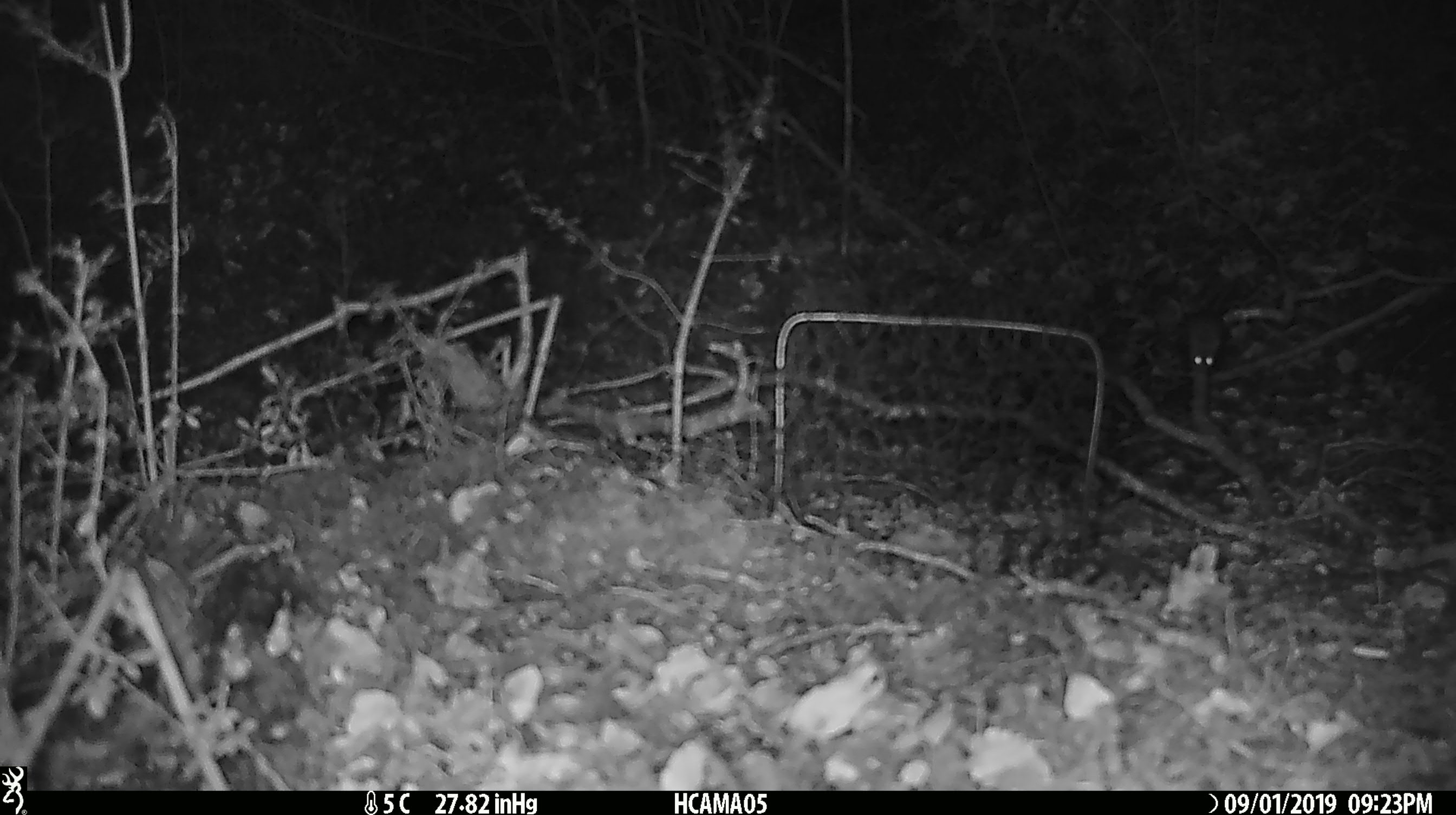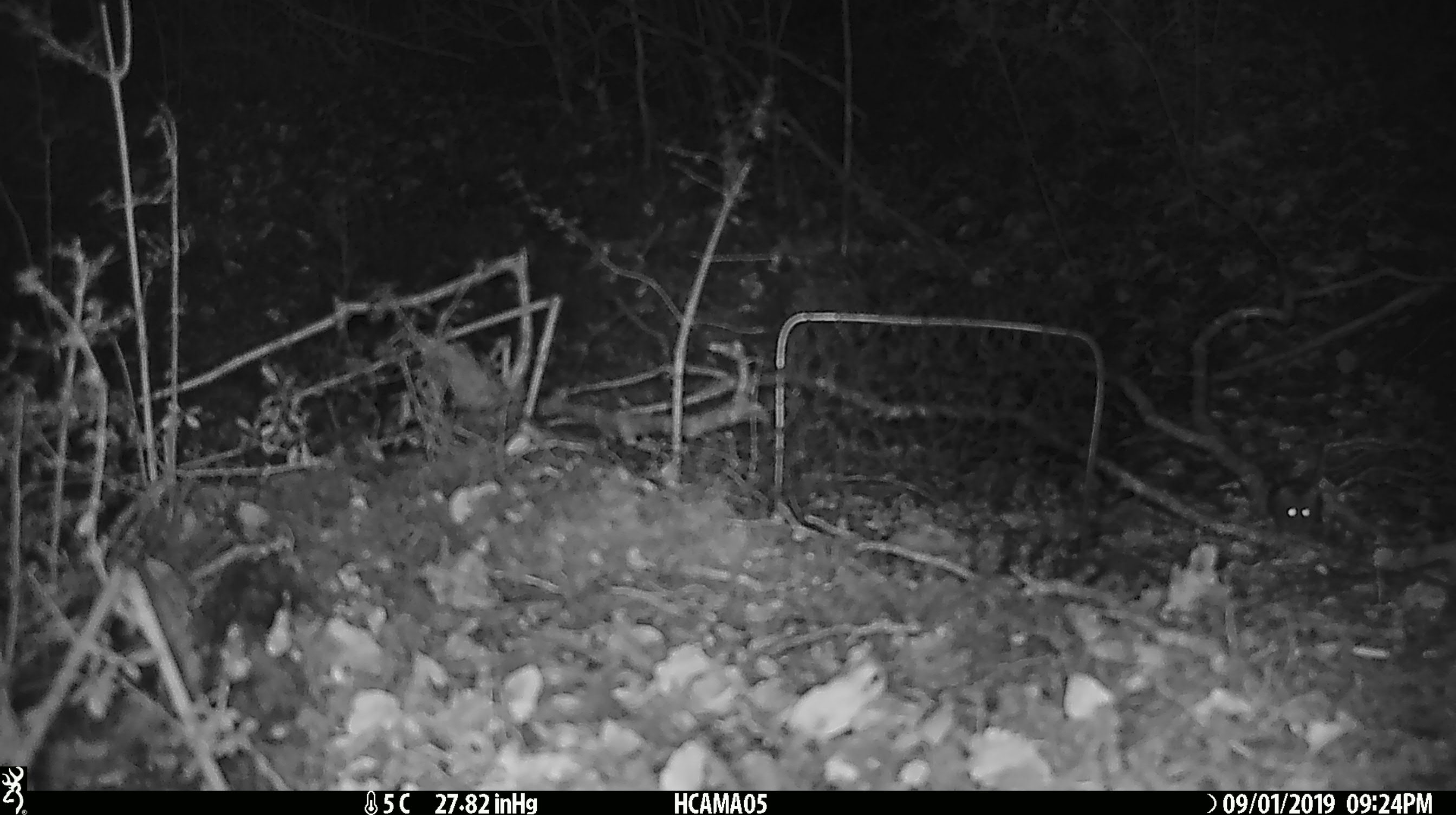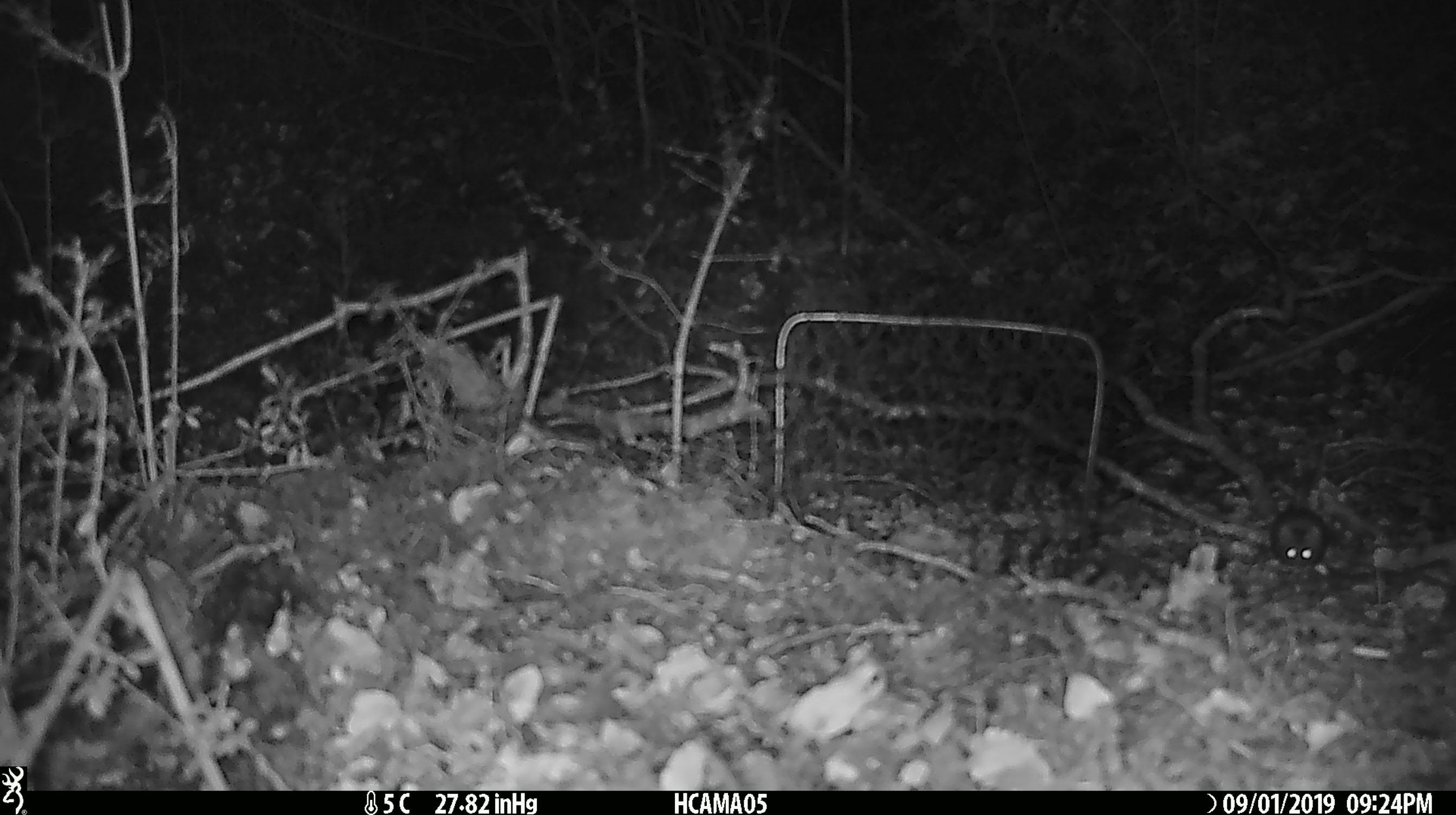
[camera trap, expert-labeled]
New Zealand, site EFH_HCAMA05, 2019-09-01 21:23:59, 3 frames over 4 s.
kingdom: Animalia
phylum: Chordata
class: Mammalia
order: Rodentia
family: Muridae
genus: Mus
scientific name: Mus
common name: mouse